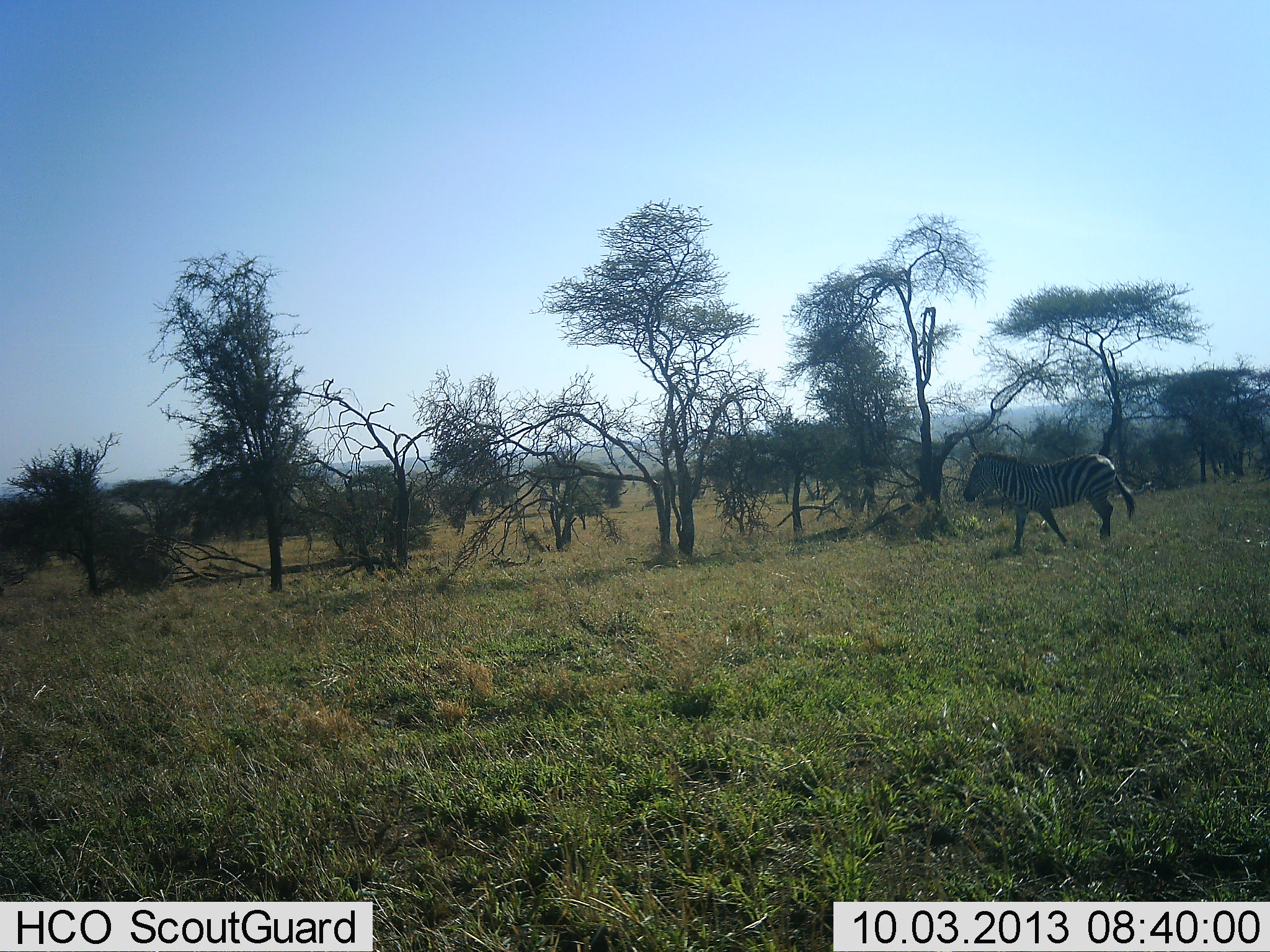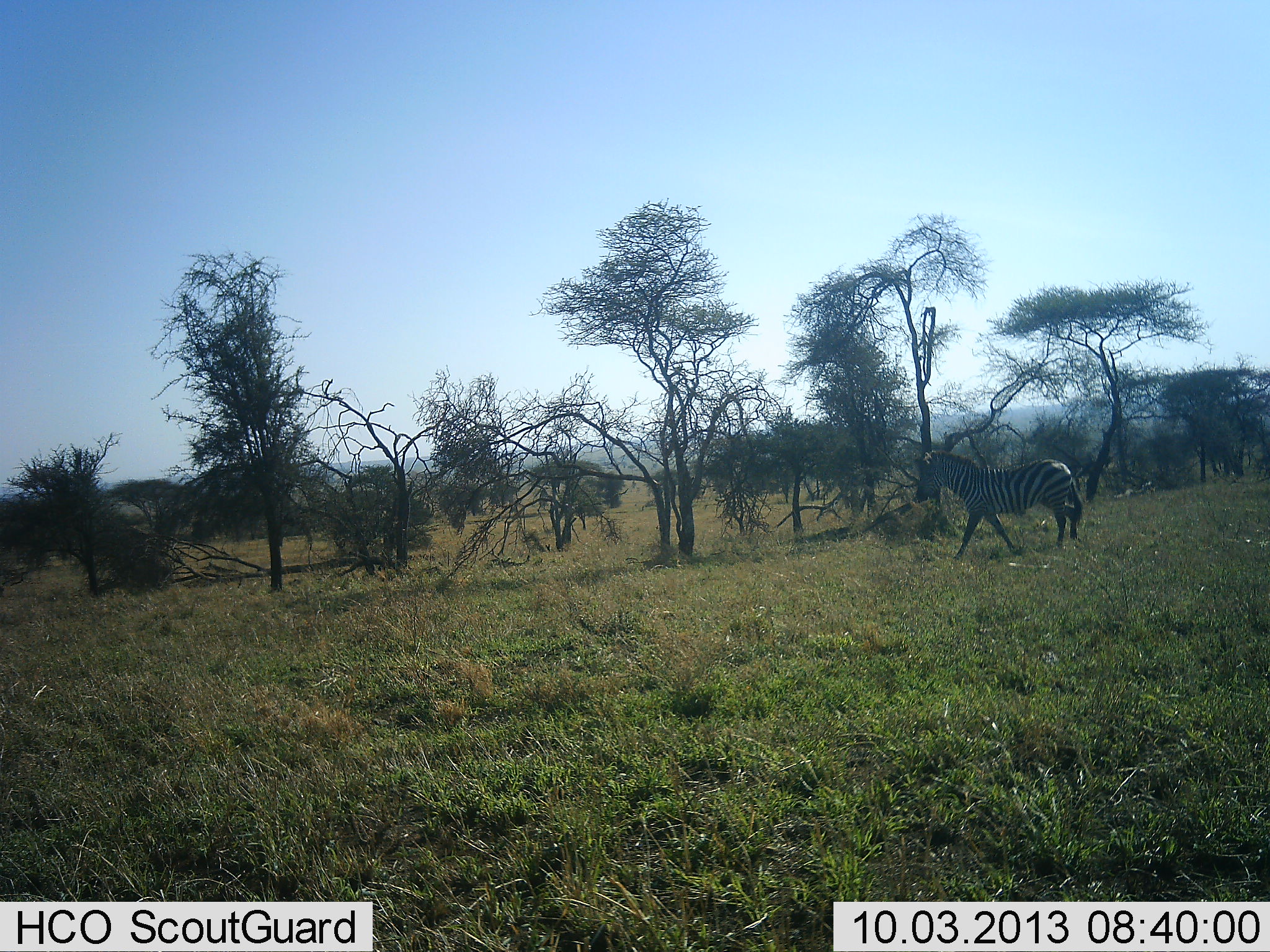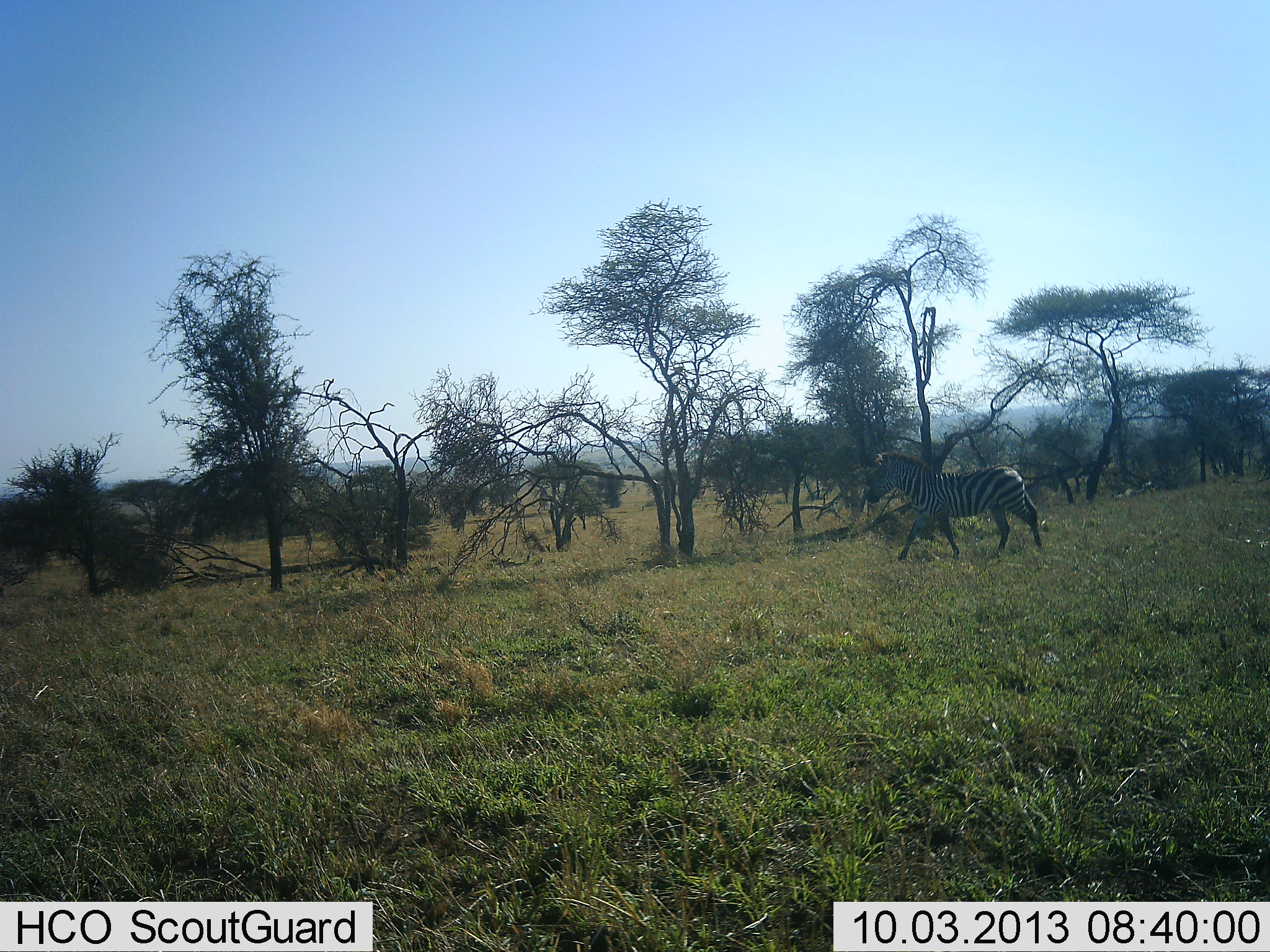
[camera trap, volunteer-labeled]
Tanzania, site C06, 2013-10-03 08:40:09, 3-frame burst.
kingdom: Animalia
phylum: Chordata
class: Mammalia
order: Perissodactyla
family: Equidae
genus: Equus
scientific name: Equus quagga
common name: plains zebra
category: zebra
Zebra (plains zebra) (Equus quagga), count 1. Behavior (volunteer vote fractions): standing 0%, resting 0%, moving 100%, interacting 0%. Young present (vote fraction): 0%. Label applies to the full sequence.